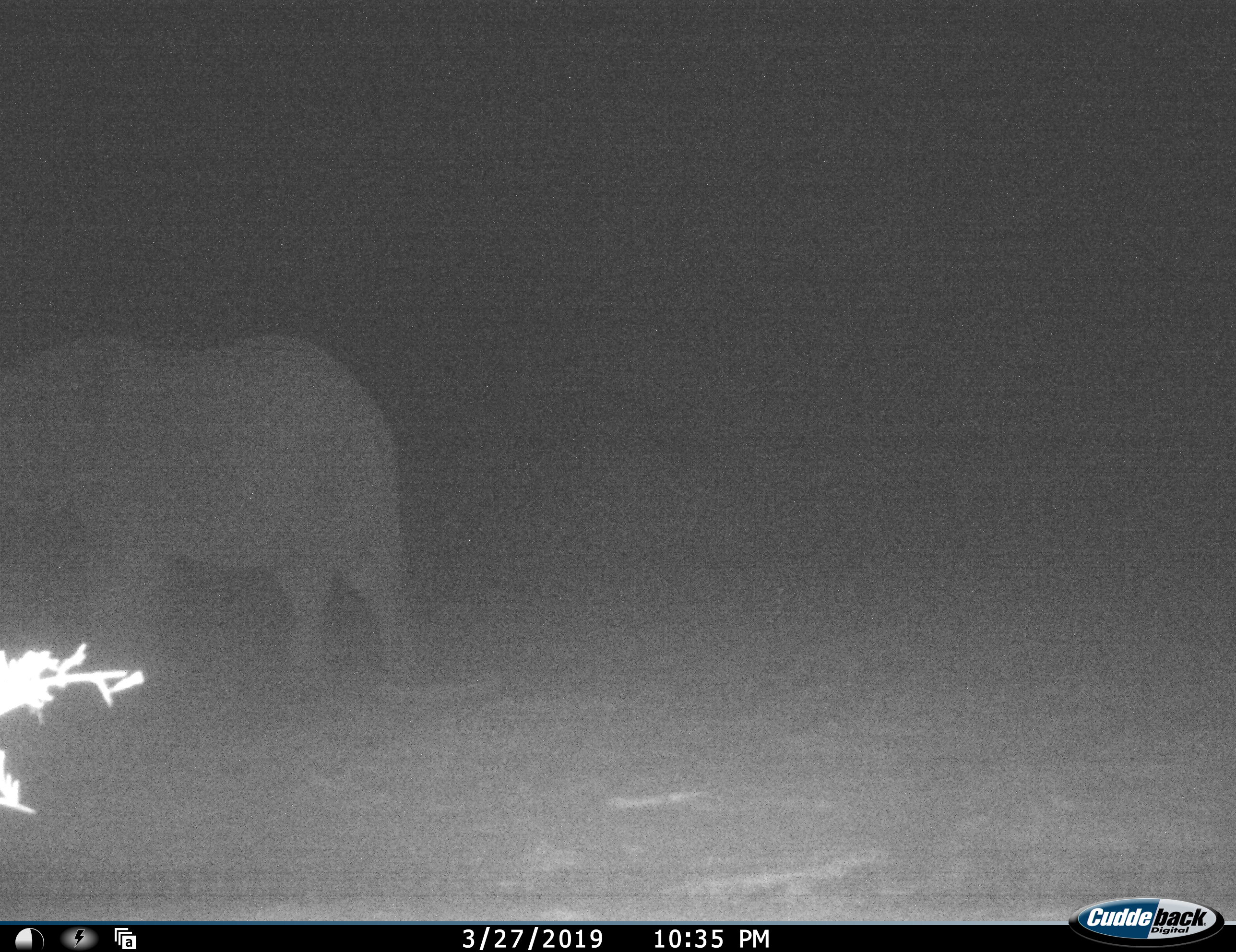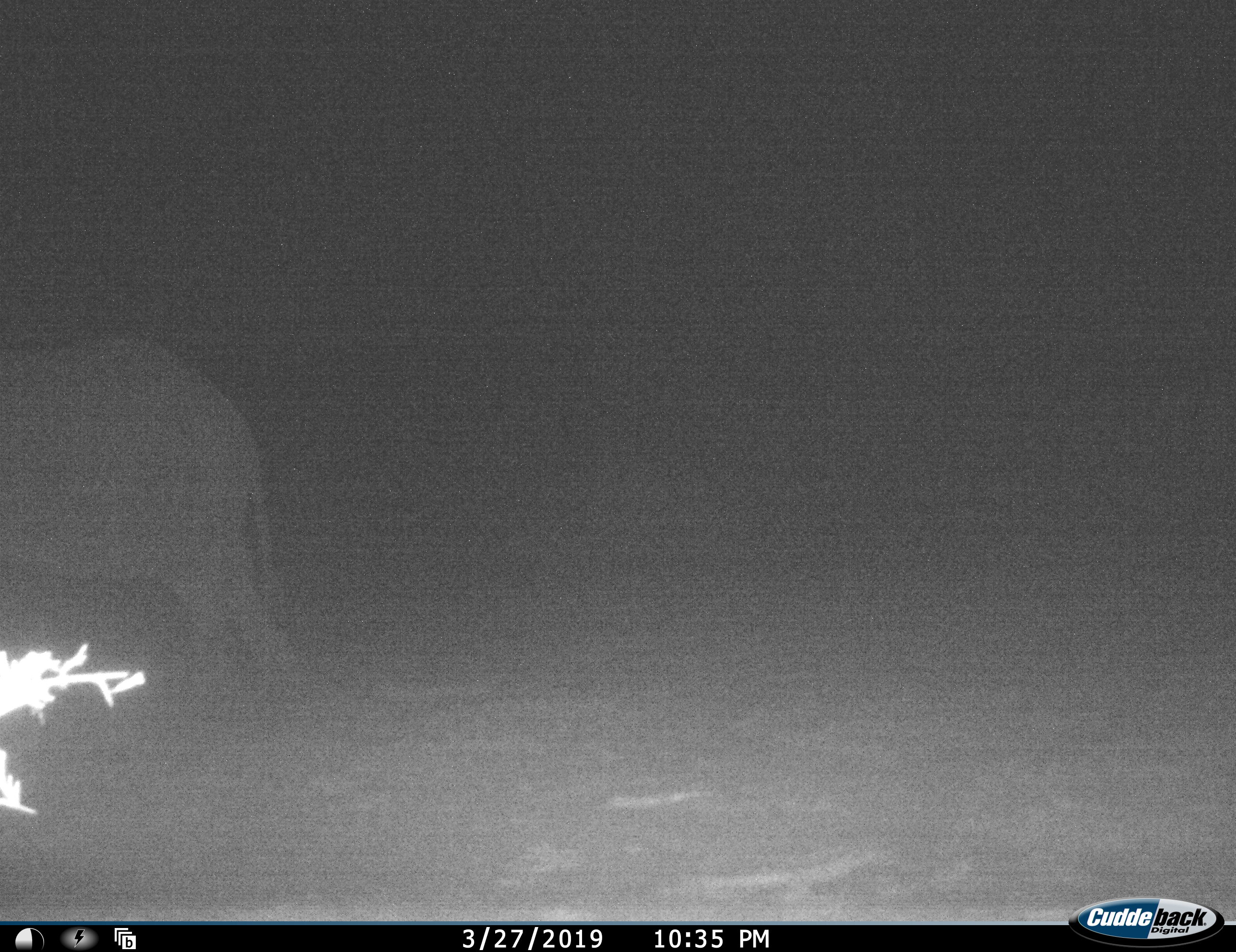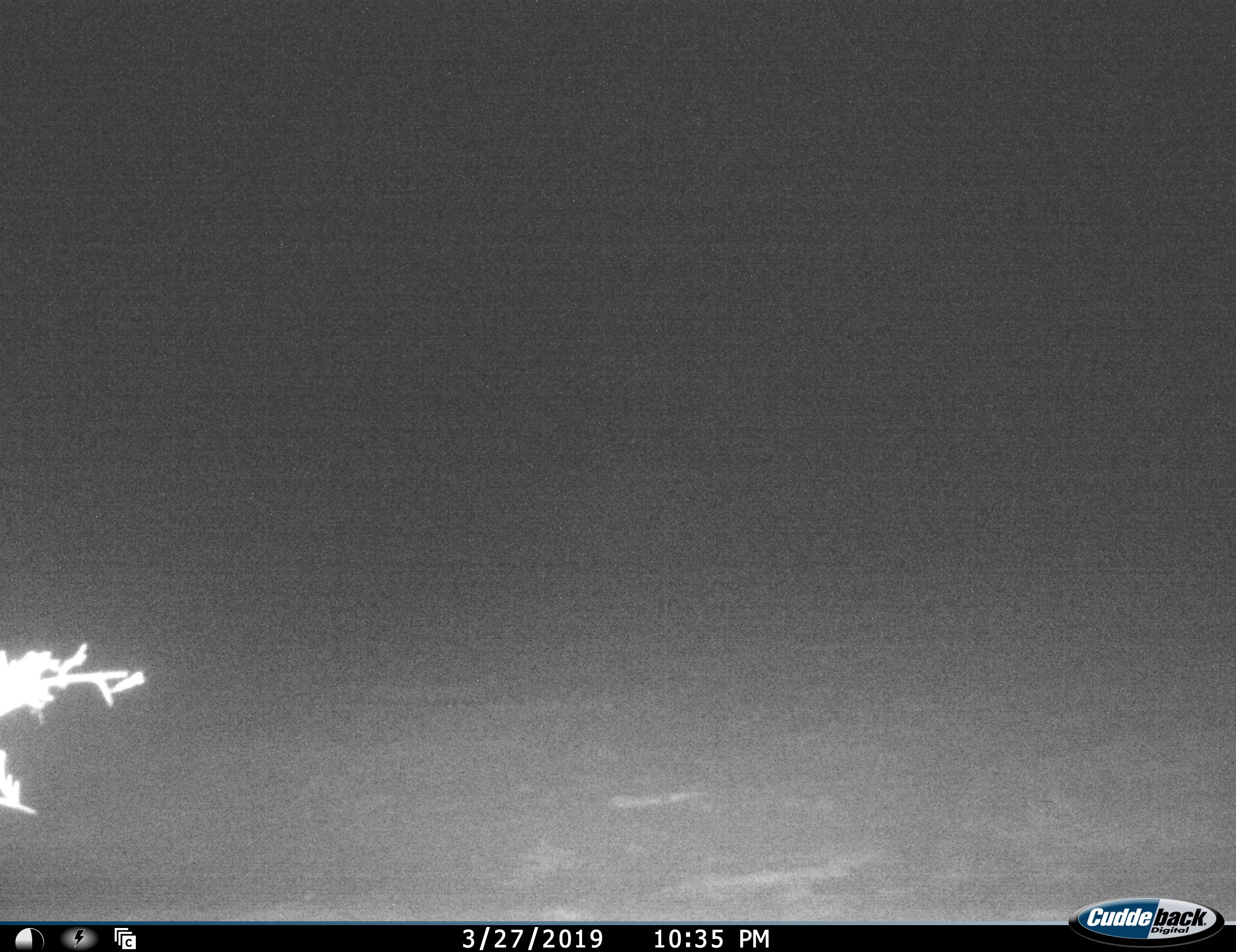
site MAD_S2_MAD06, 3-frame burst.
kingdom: Animalia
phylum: Chordata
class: Mammalia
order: Proboscidea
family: Elephantidae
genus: Loxodonta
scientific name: Loxodonta africana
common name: african bush elephant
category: elephant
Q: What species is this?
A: Elephant (african bush elephant) (Loxodonta africana).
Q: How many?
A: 1.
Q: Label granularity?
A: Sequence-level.